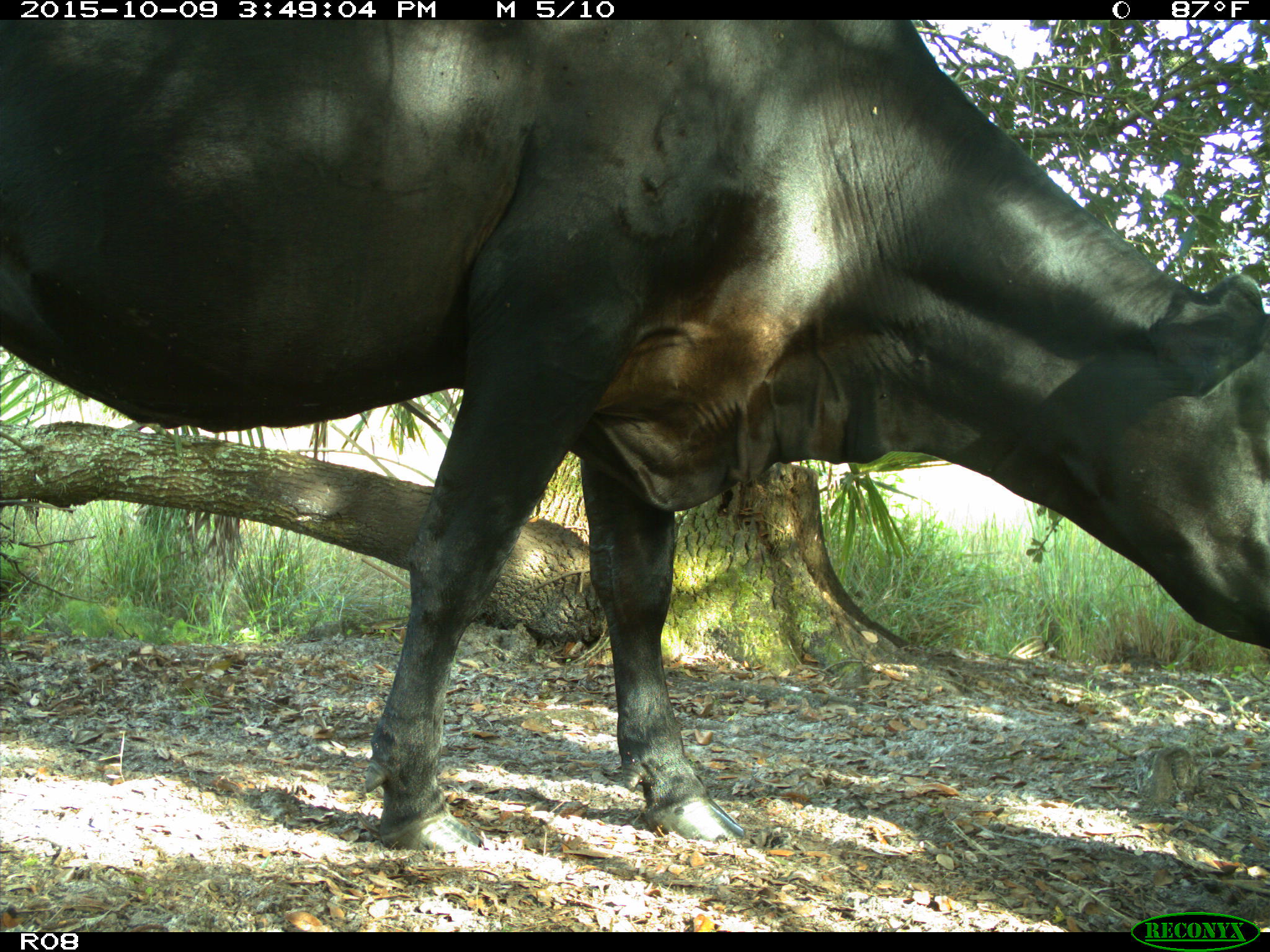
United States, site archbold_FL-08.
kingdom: Animalia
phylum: Chordata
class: Mammalia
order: Artiodactyla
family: Bovidae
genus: Bos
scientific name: Bos taurus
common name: domestic cow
Bos taurus (domestic cow).